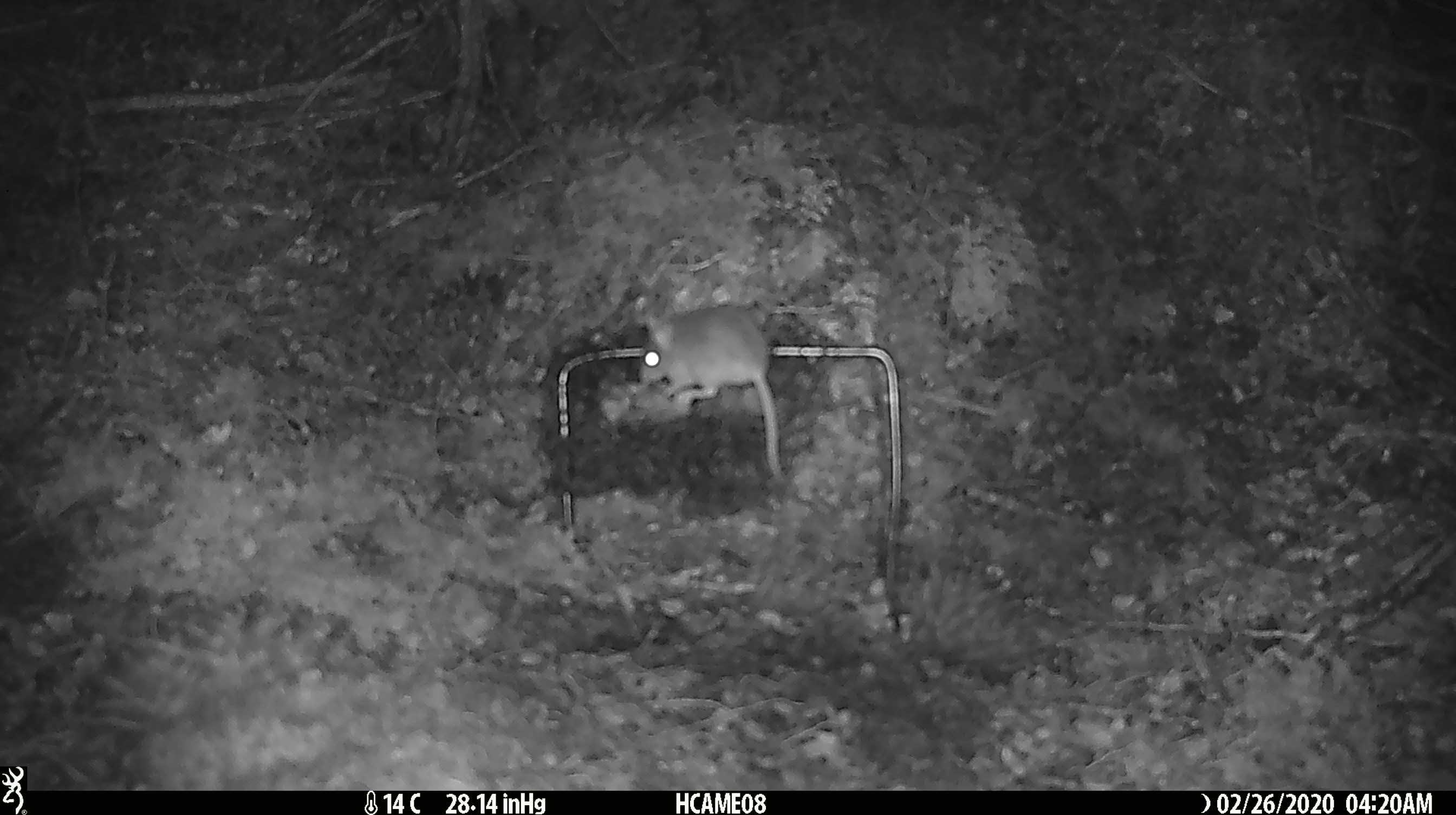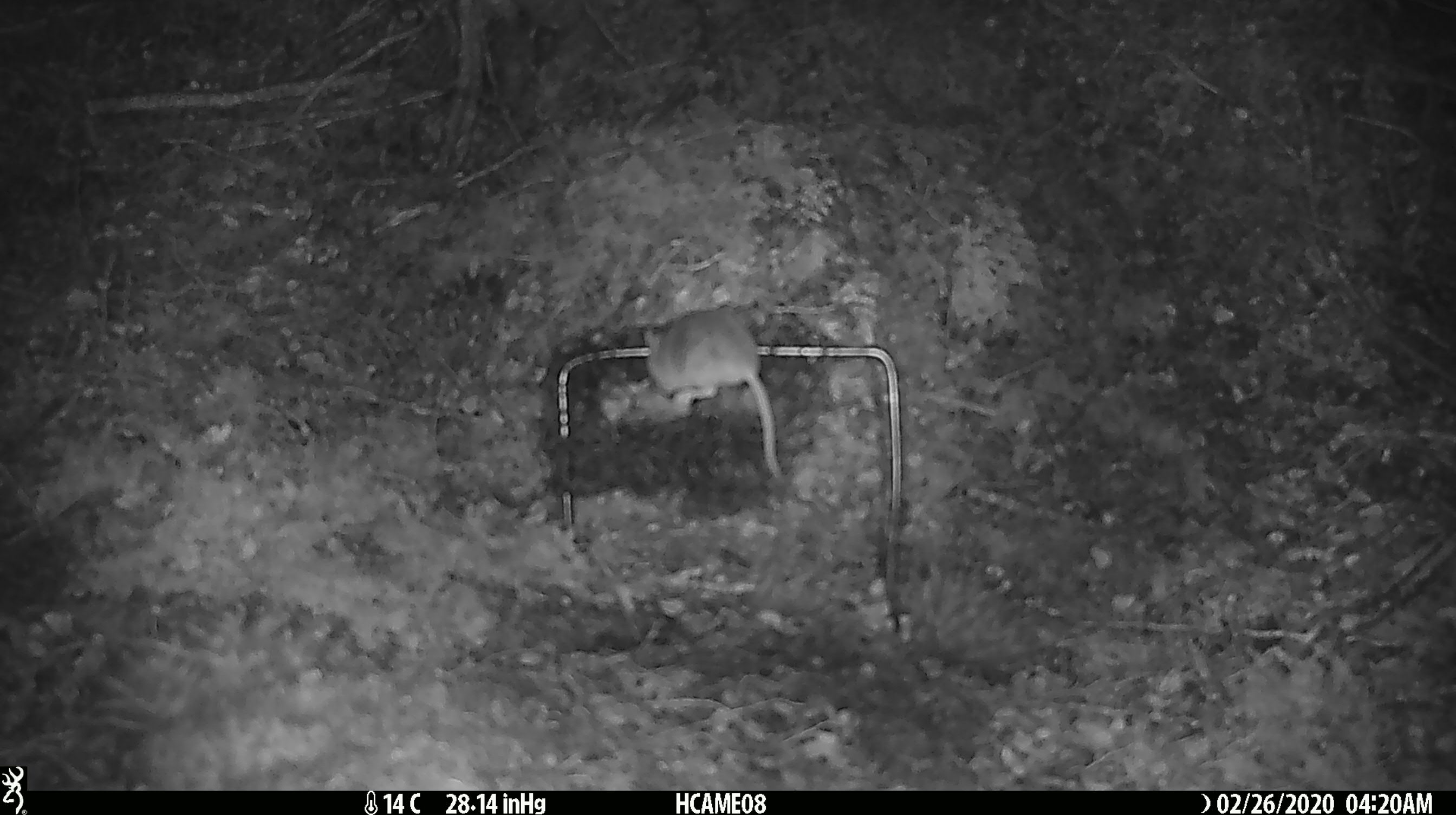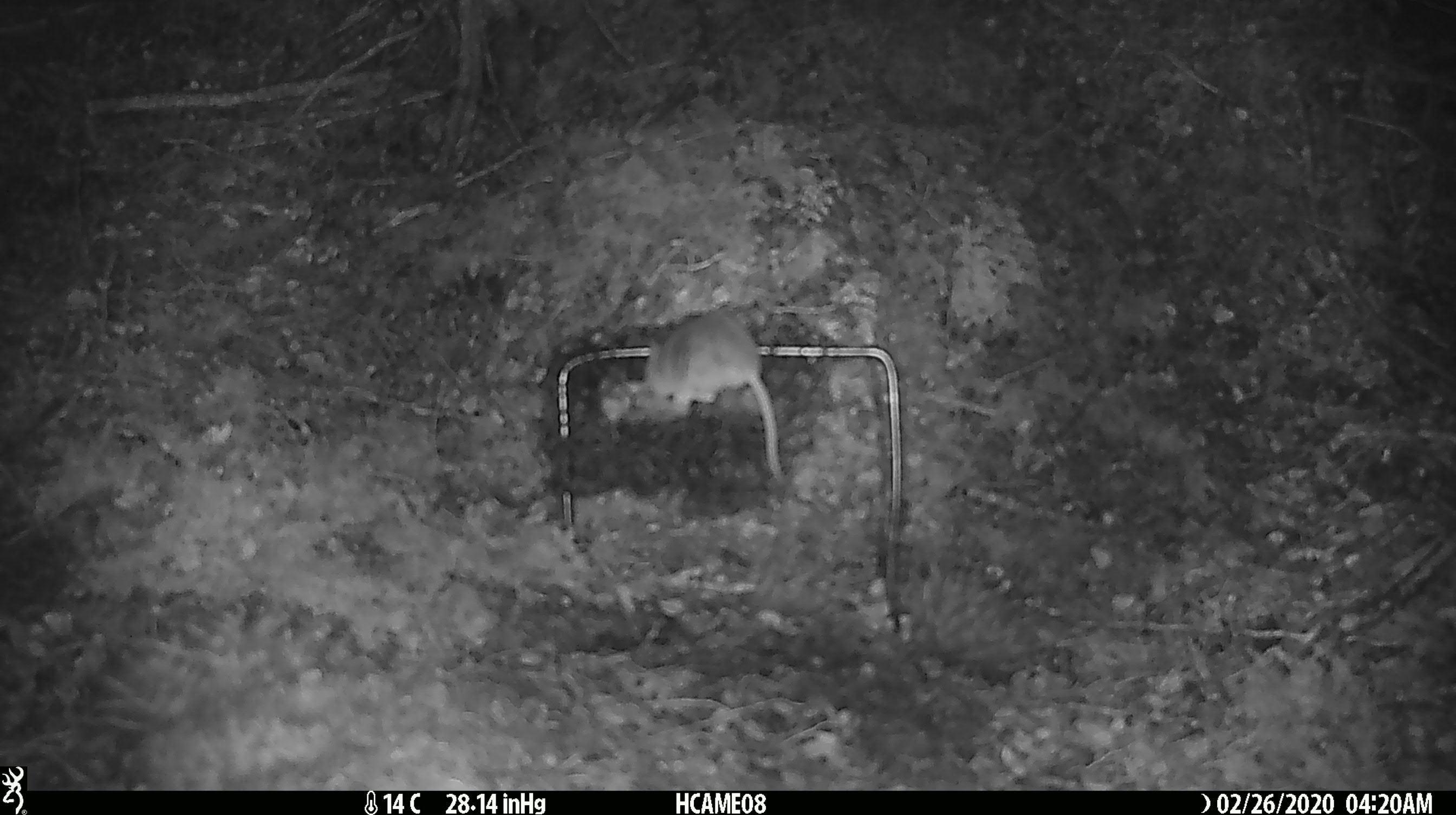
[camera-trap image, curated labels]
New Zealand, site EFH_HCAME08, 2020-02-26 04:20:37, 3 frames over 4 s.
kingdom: Animalia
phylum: Chordata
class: Mammalia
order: Rodentia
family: Muridae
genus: Mus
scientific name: Mus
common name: mouse